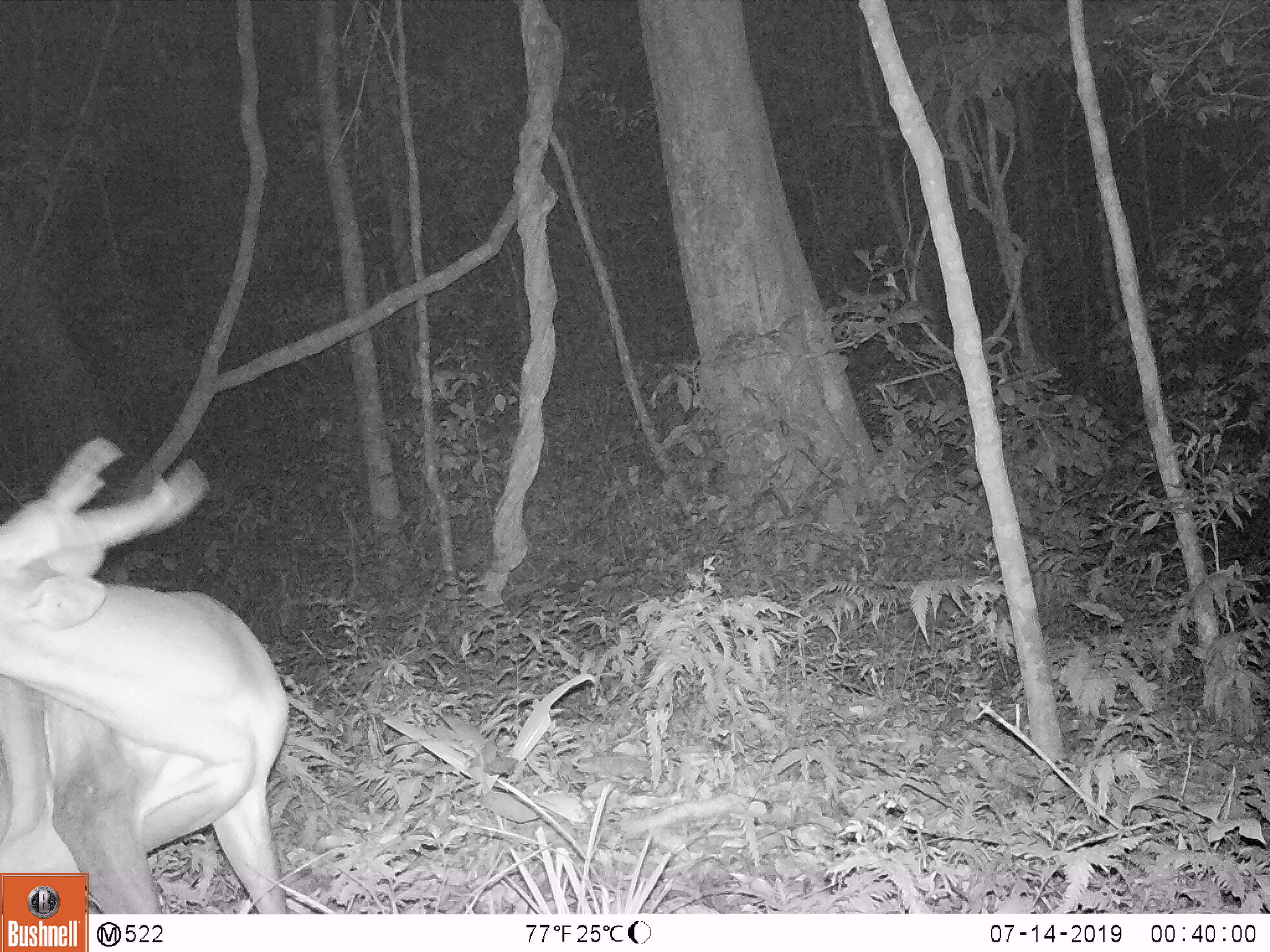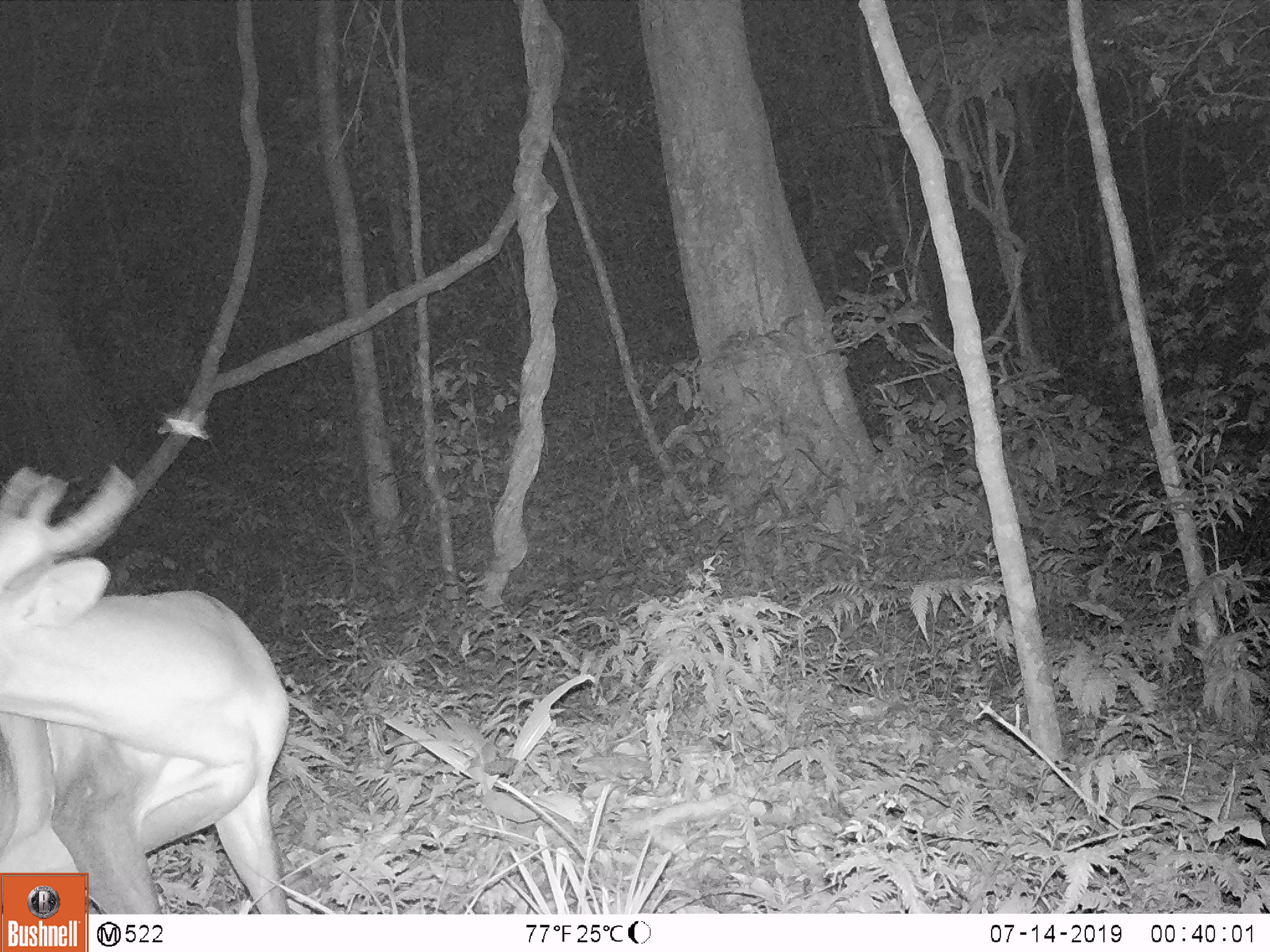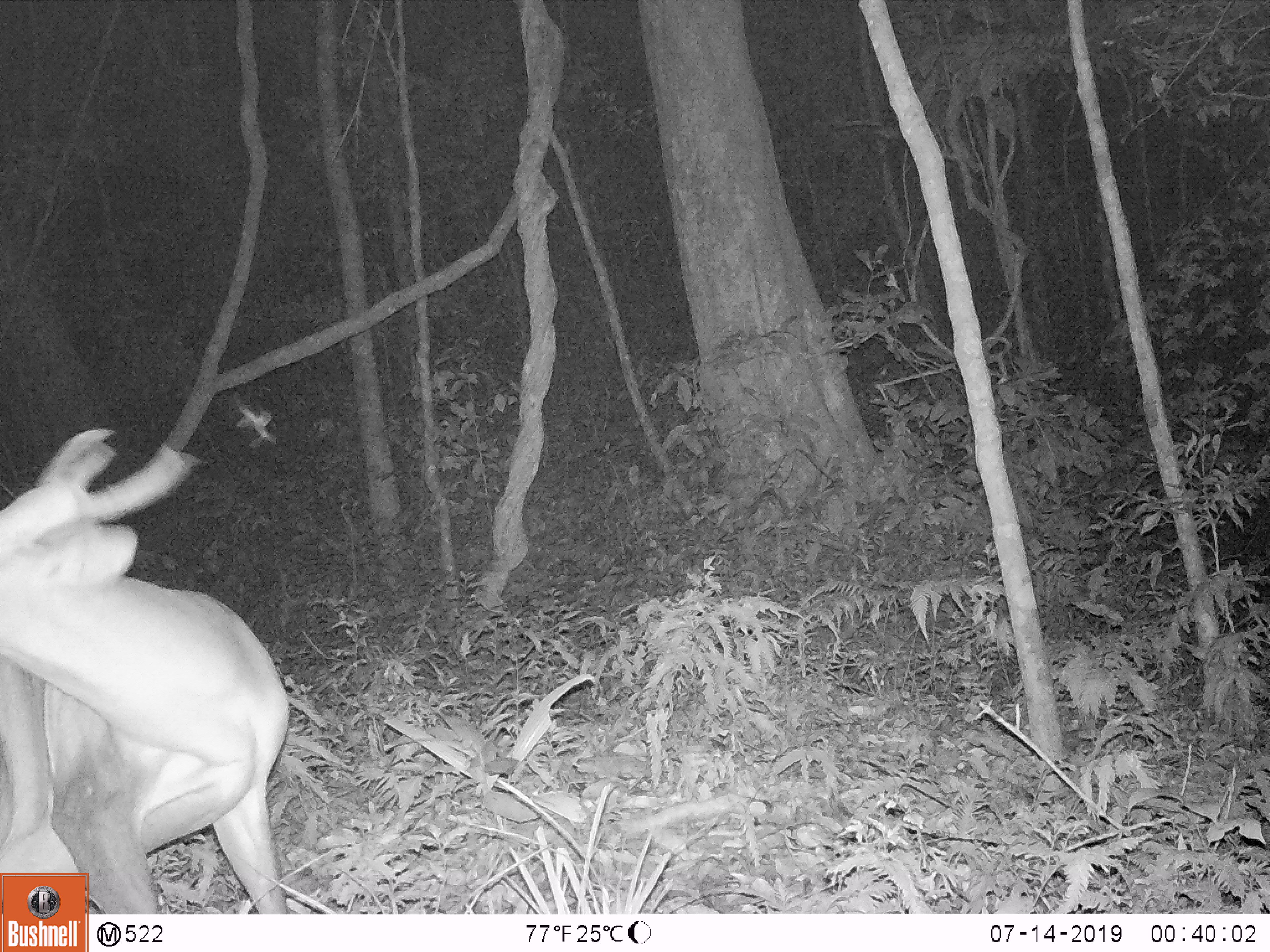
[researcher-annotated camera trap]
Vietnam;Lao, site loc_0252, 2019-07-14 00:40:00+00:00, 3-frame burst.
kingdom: Animalia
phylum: Chordata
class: Mammalia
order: Artiodactyla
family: Cervidae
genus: Muntiacus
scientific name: Muntiacus vuquangensis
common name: large-antlered muntjac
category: large antlered muntjac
Large antlered muntjac (large-antlered muntjac) (Muntiacus vuquangensis). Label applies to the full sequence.